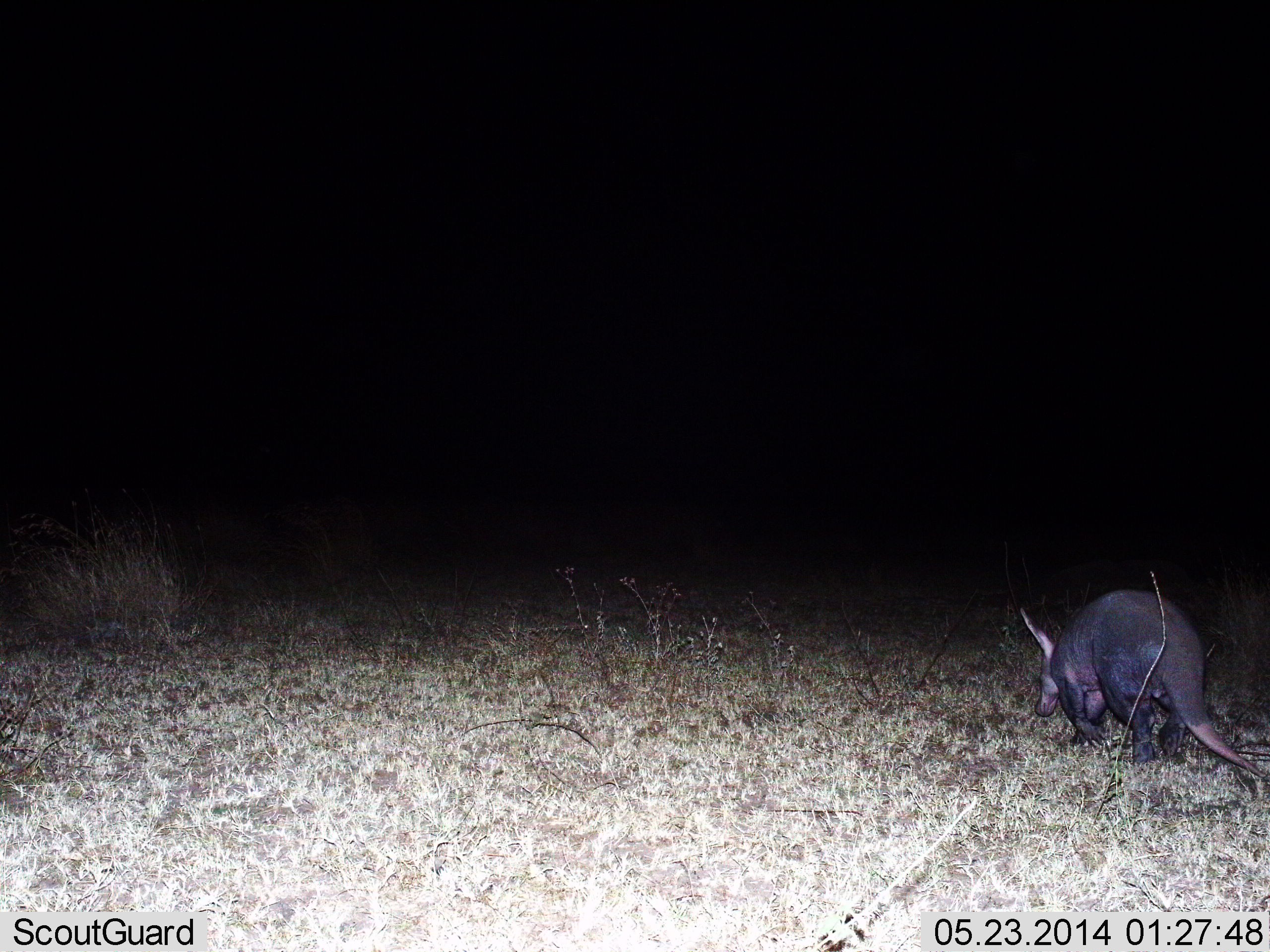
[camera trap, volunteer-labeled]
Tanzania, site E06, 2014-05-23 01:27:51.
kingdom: Animalia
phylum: Chordata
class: Mammalia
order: Tubulidentata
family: Orycteropodidae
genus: Orycteropus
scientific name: Orycteropus afer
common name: aardvark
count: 1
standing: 21%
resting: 0%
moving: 81%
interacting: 0%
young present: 0%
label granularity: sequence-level